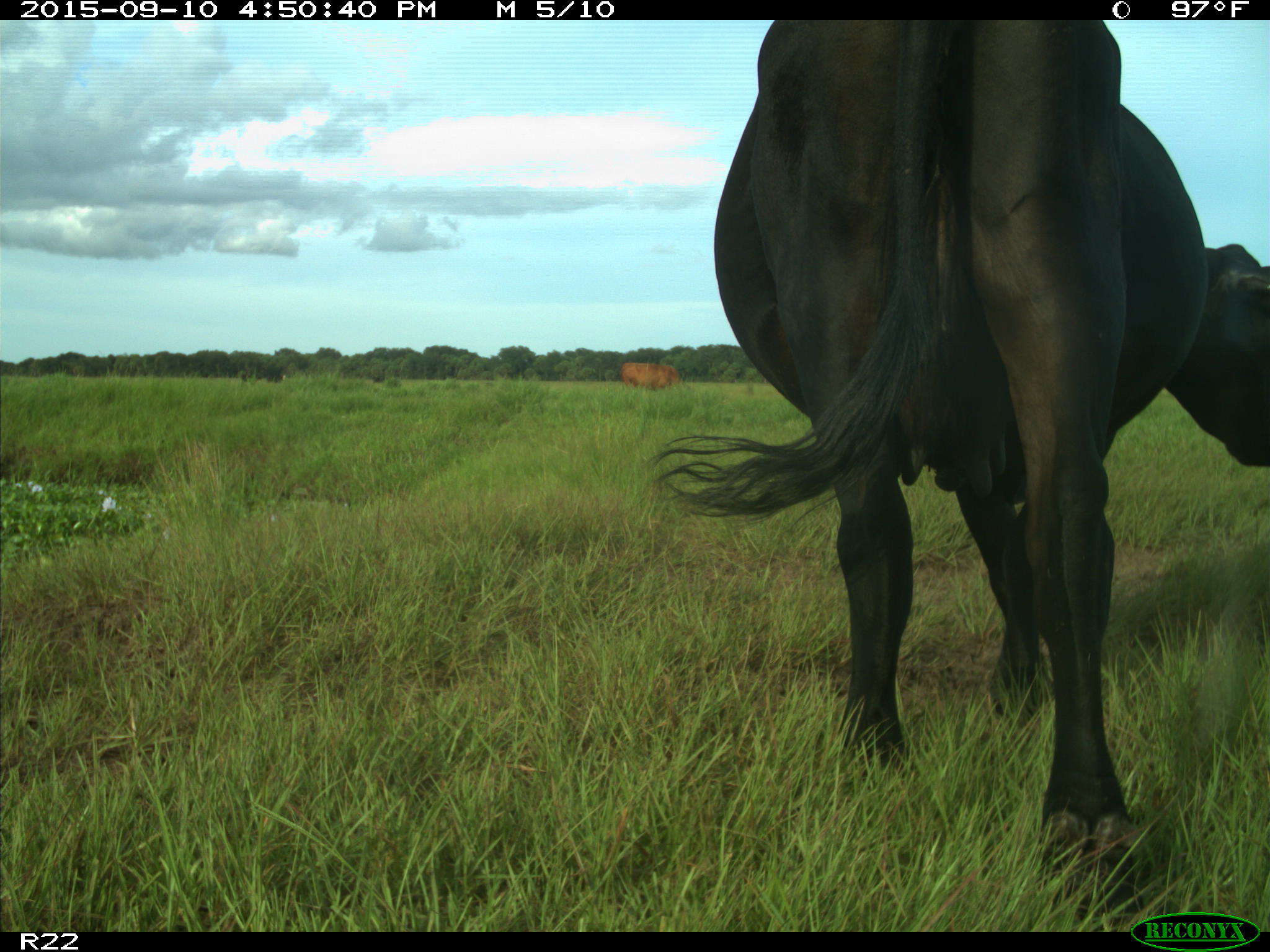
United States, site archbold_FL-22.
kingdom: Animalia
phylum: Chordata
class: Mammalia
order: Artiodactyla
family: Bovidae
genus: Bos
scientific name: Bos taurus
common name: domestic cow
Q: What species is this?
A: Bos taurus (domestic cow).